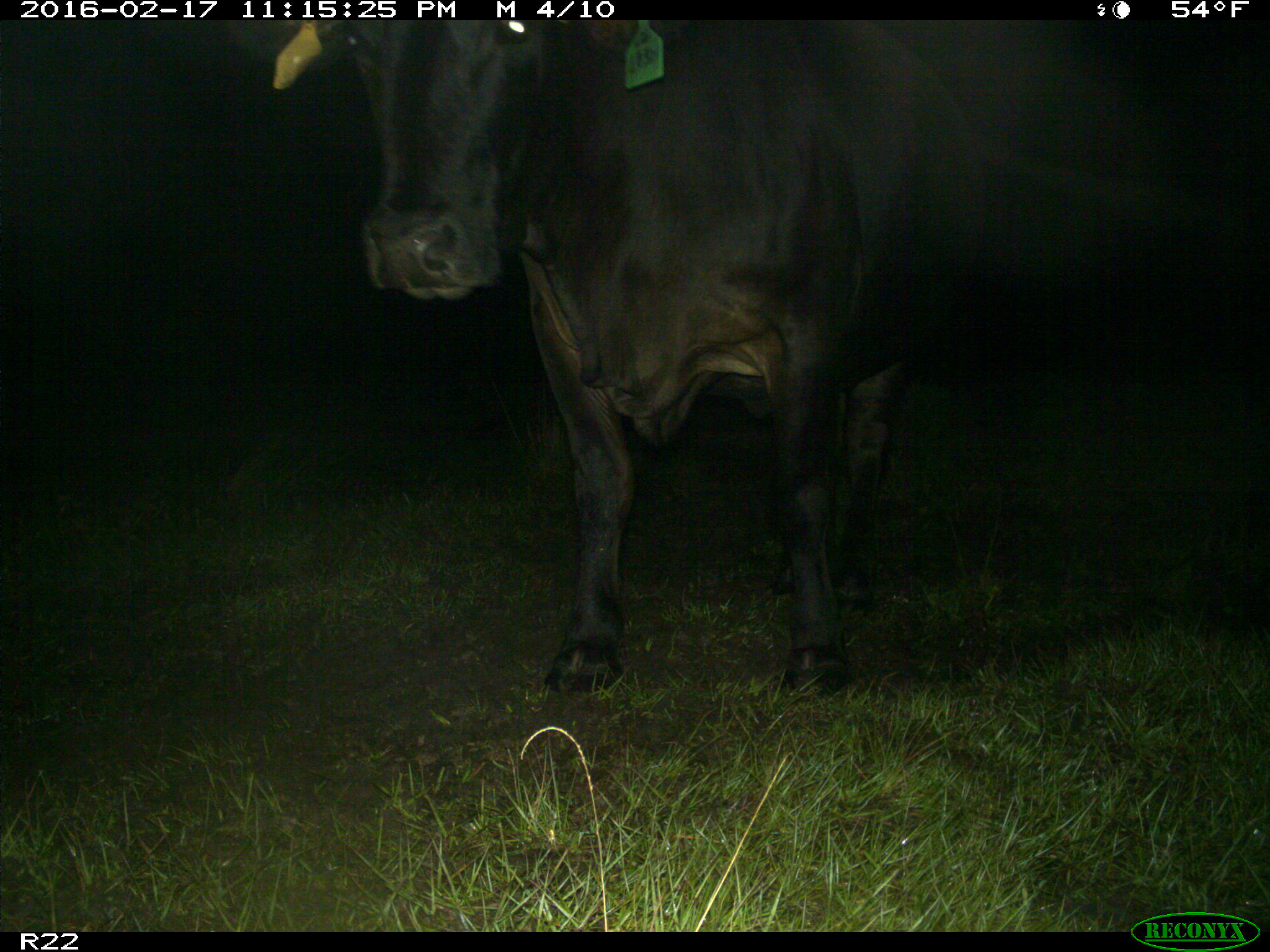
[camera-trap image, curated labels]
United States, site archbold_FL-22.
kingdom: Animalia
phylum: Chordata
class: Mammalia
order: Artiodactyla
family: Bovidae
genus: Bos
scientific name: Bos taurus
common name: domestic cow